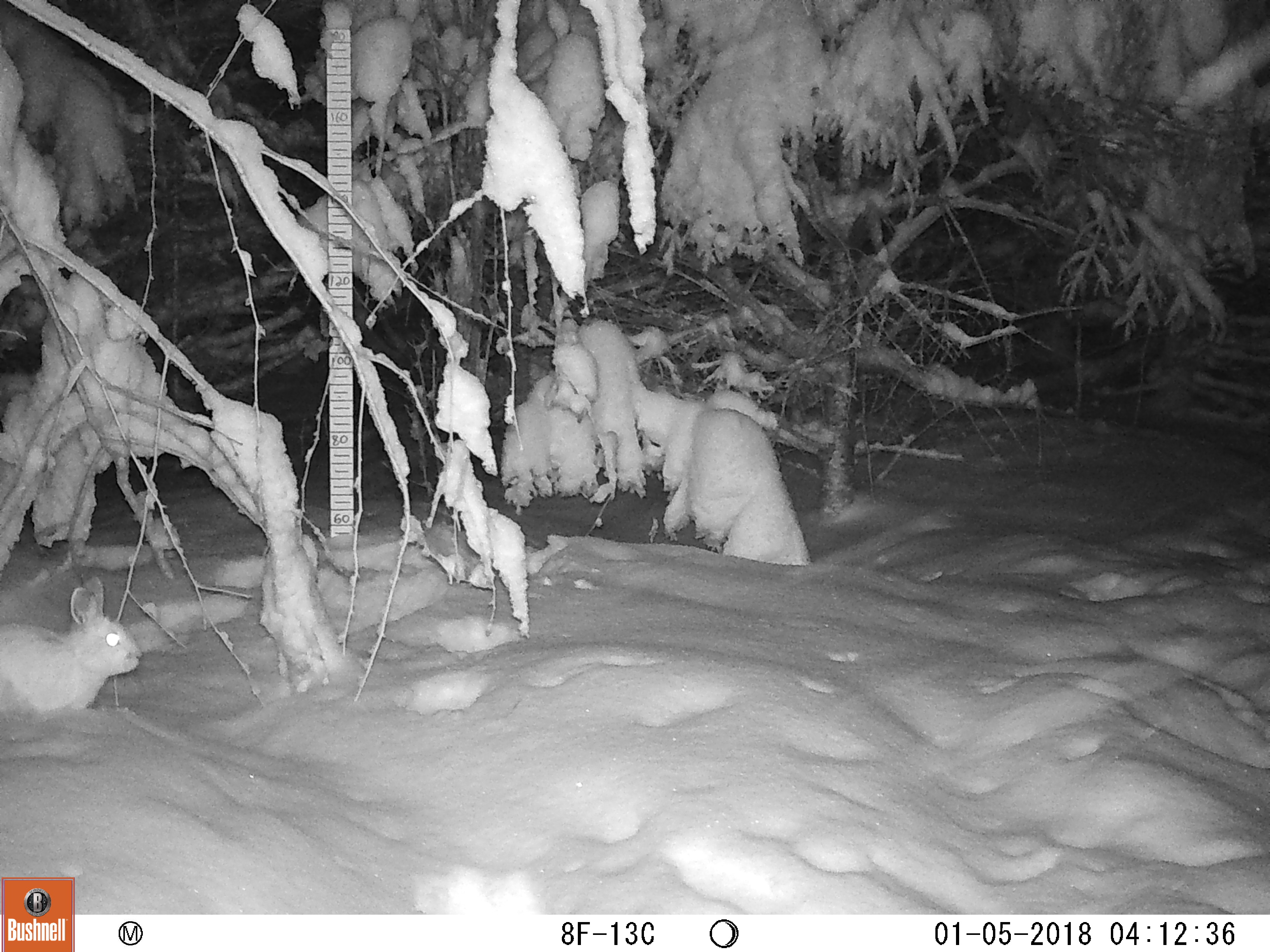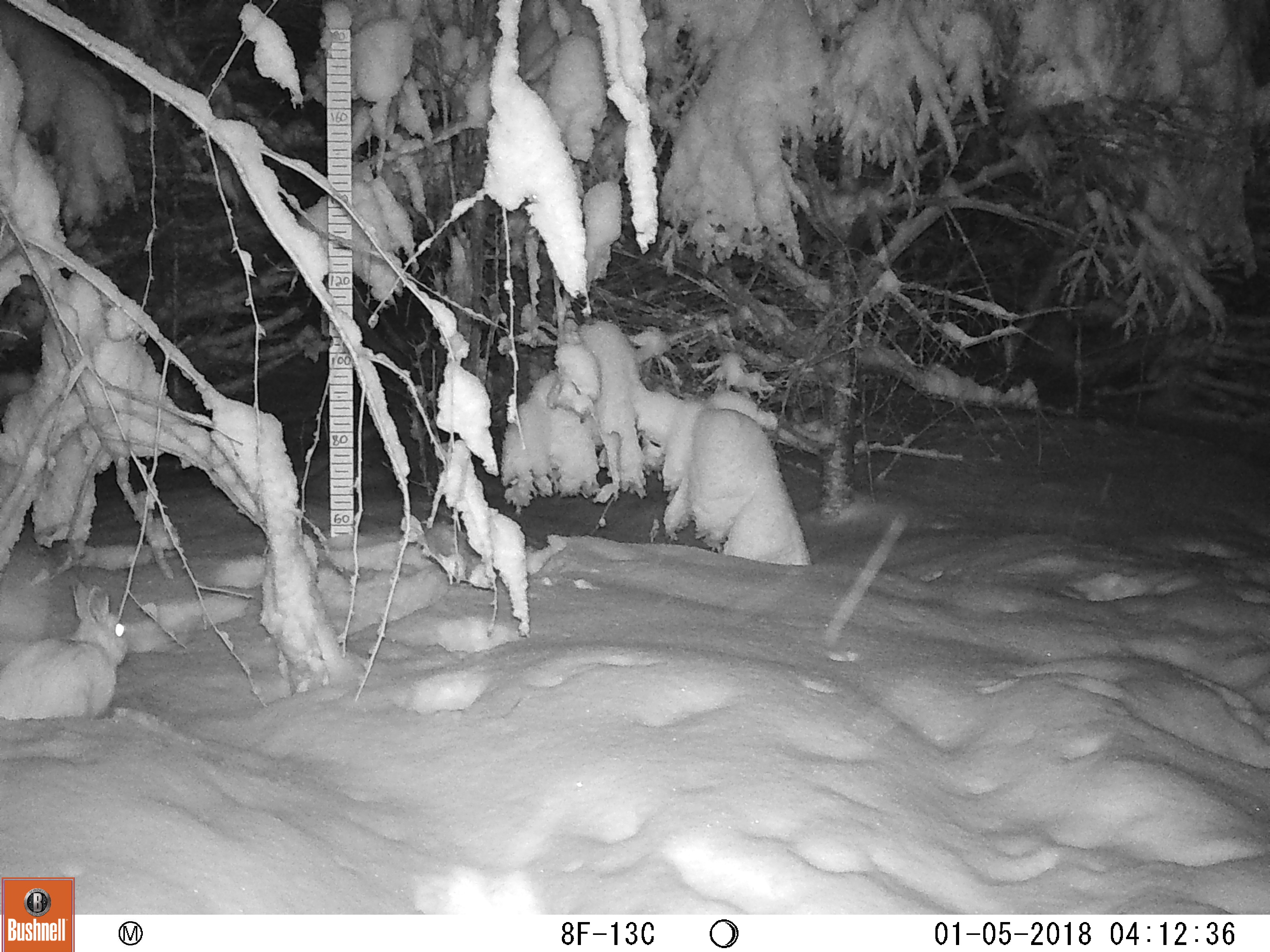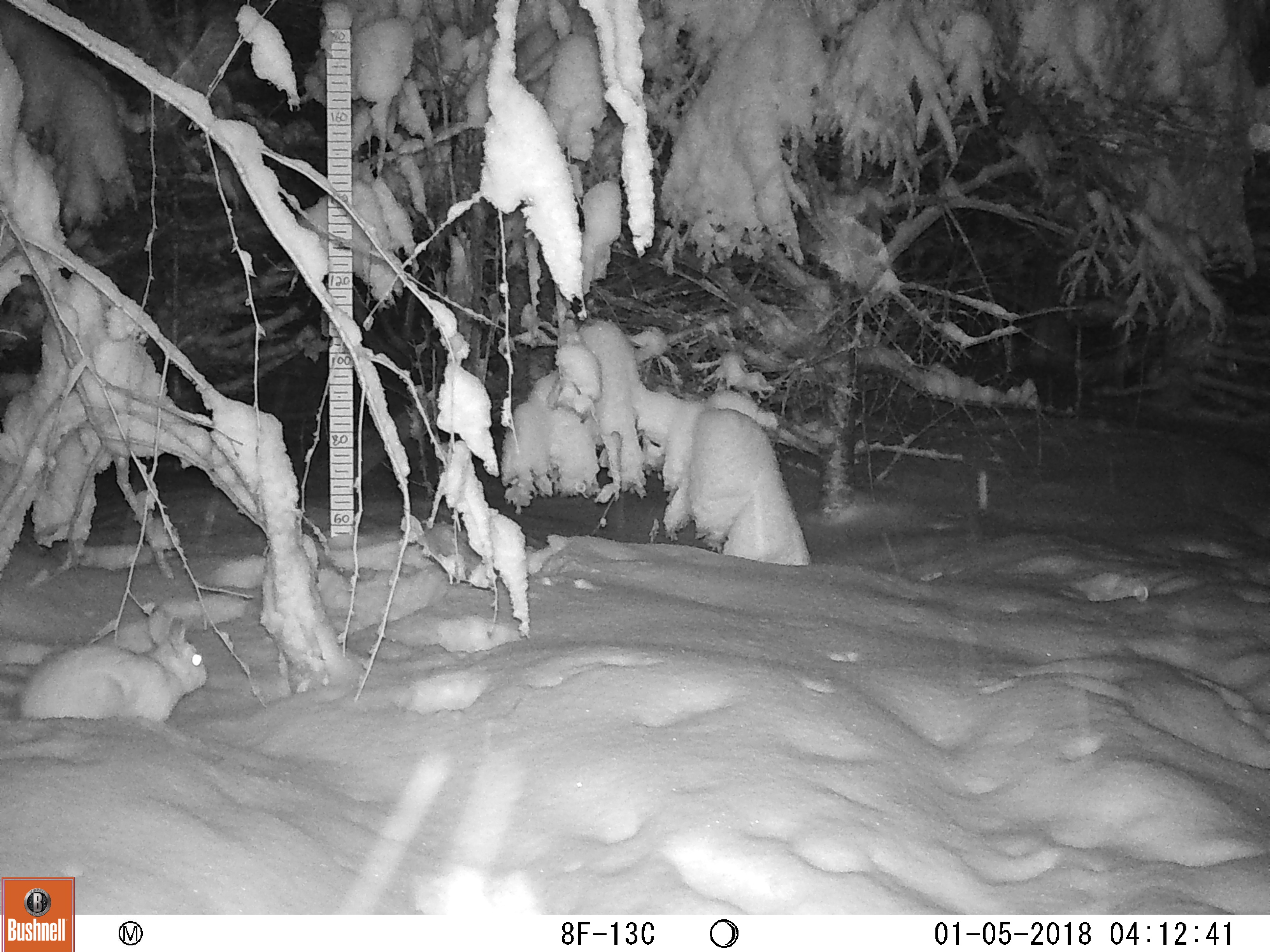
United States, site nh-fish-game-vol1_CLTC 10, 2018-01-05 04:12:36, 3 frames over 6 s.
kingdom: Animalia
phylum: Chordata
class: Mammalia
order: Lagomorpha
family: Leporidae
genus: Lepus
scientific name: Lepus americanus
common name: snowshoe hare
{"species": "snowshoe hare (Lepus americanus)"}